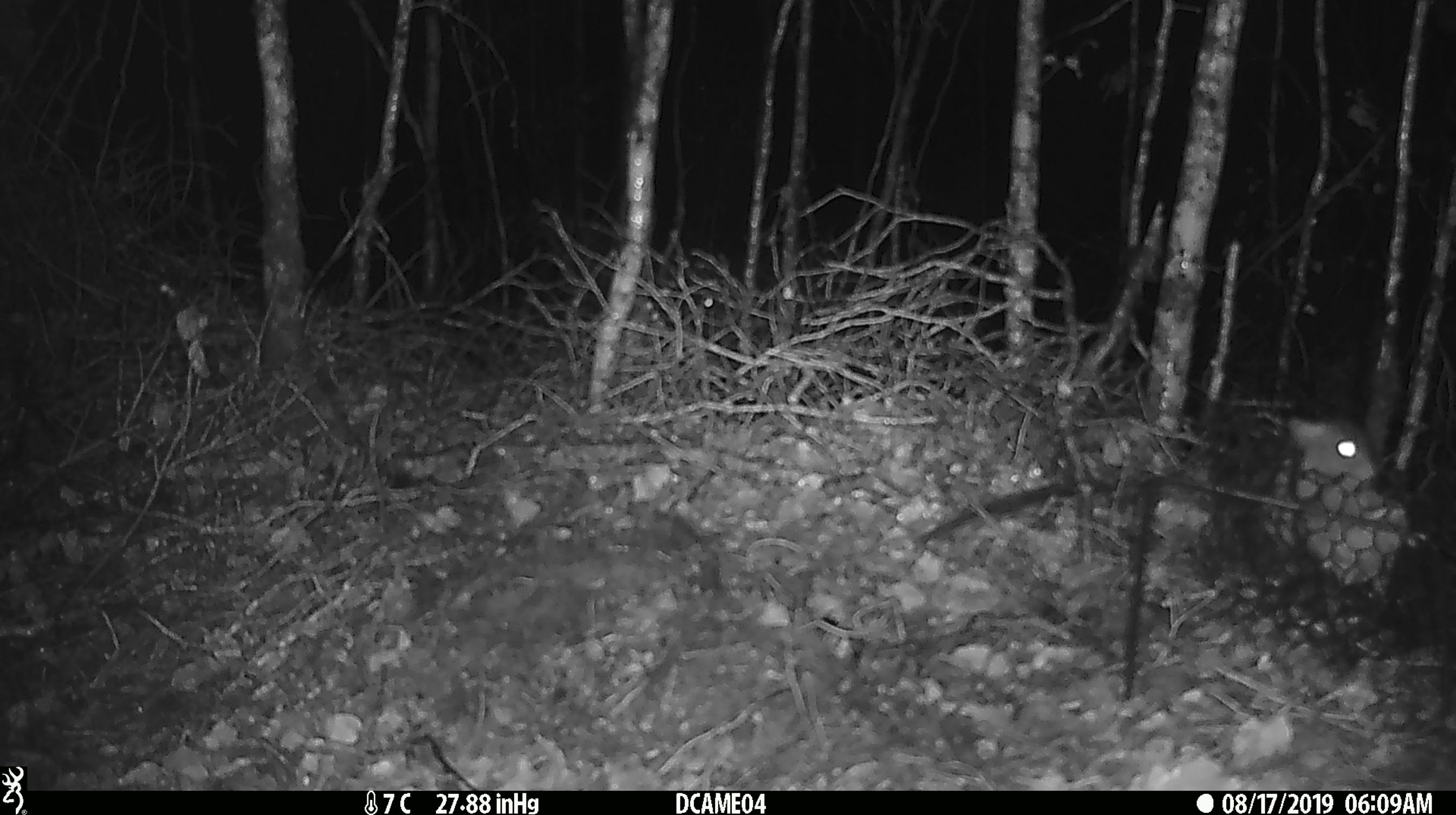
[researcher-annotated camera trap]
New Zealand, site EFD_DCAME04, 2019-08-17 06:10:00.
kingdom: Animalia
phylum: Chordata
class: Mammalia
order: Rodentia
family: Muridae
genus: Rattus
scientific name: Rattus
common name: rat